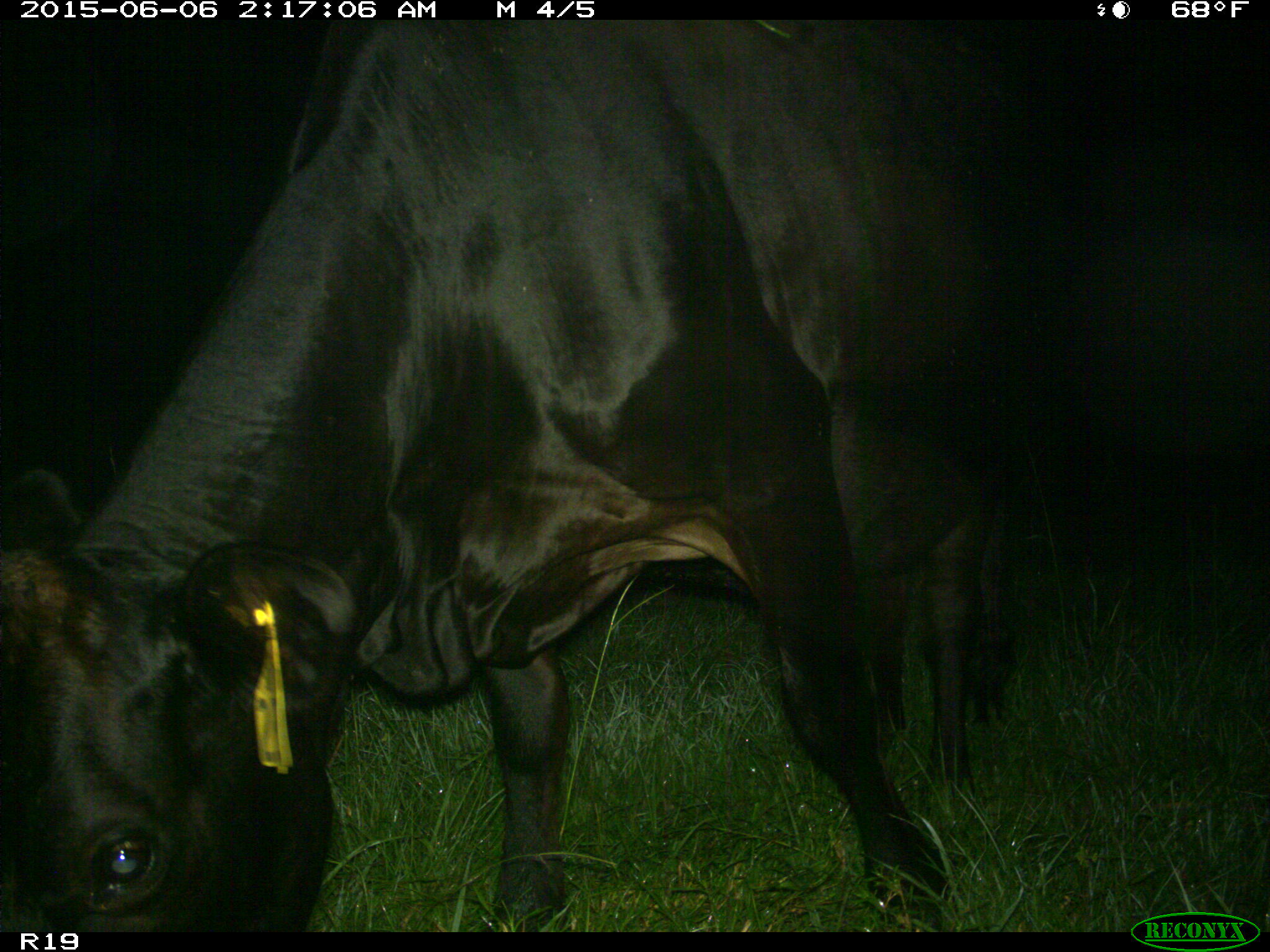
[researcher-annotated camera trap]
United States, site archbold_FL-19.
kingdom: Animalia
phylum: Chordata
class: Mammalia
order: Artiodactyla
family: Bovidae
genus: Bos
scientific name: Bos taurus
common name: domestic cow